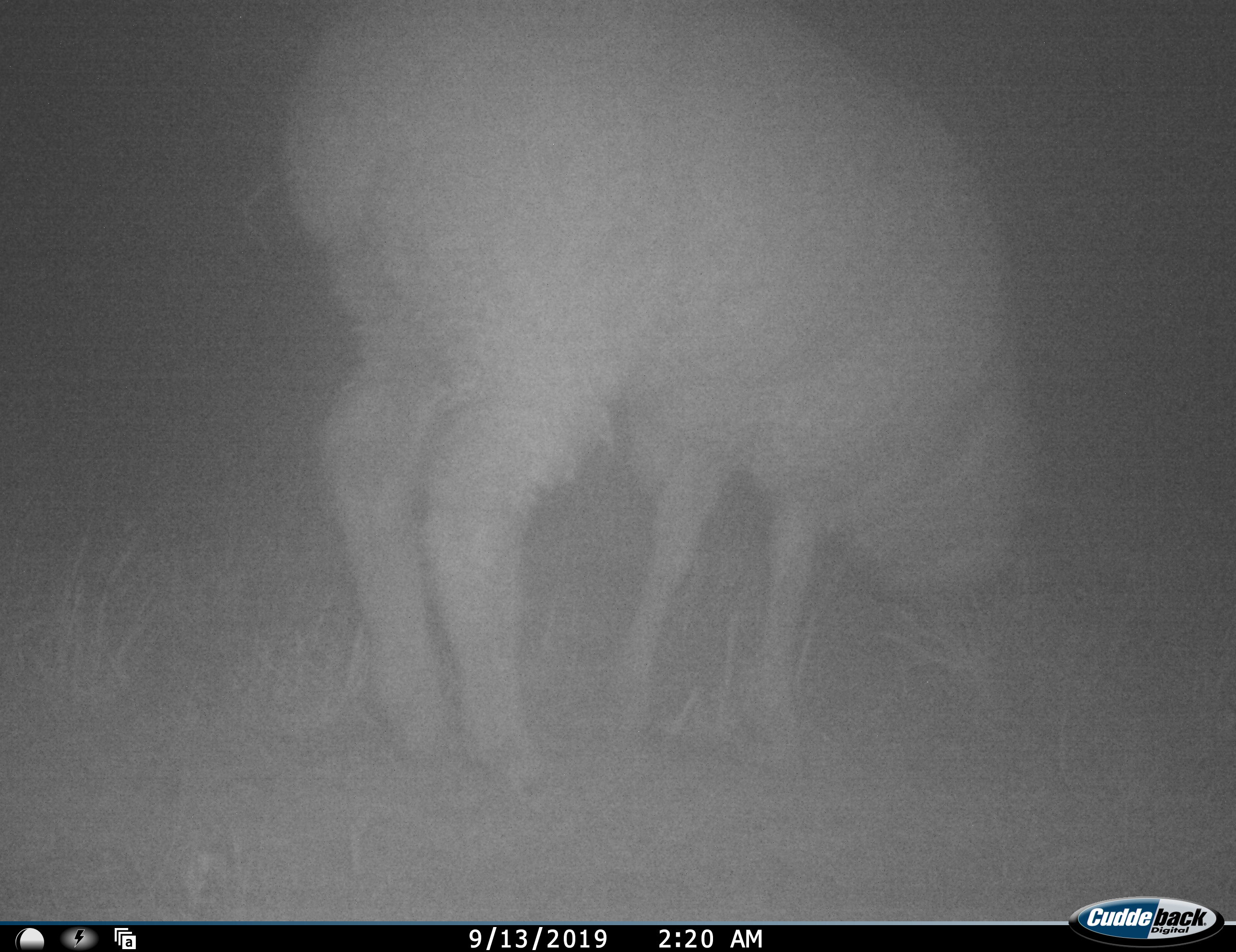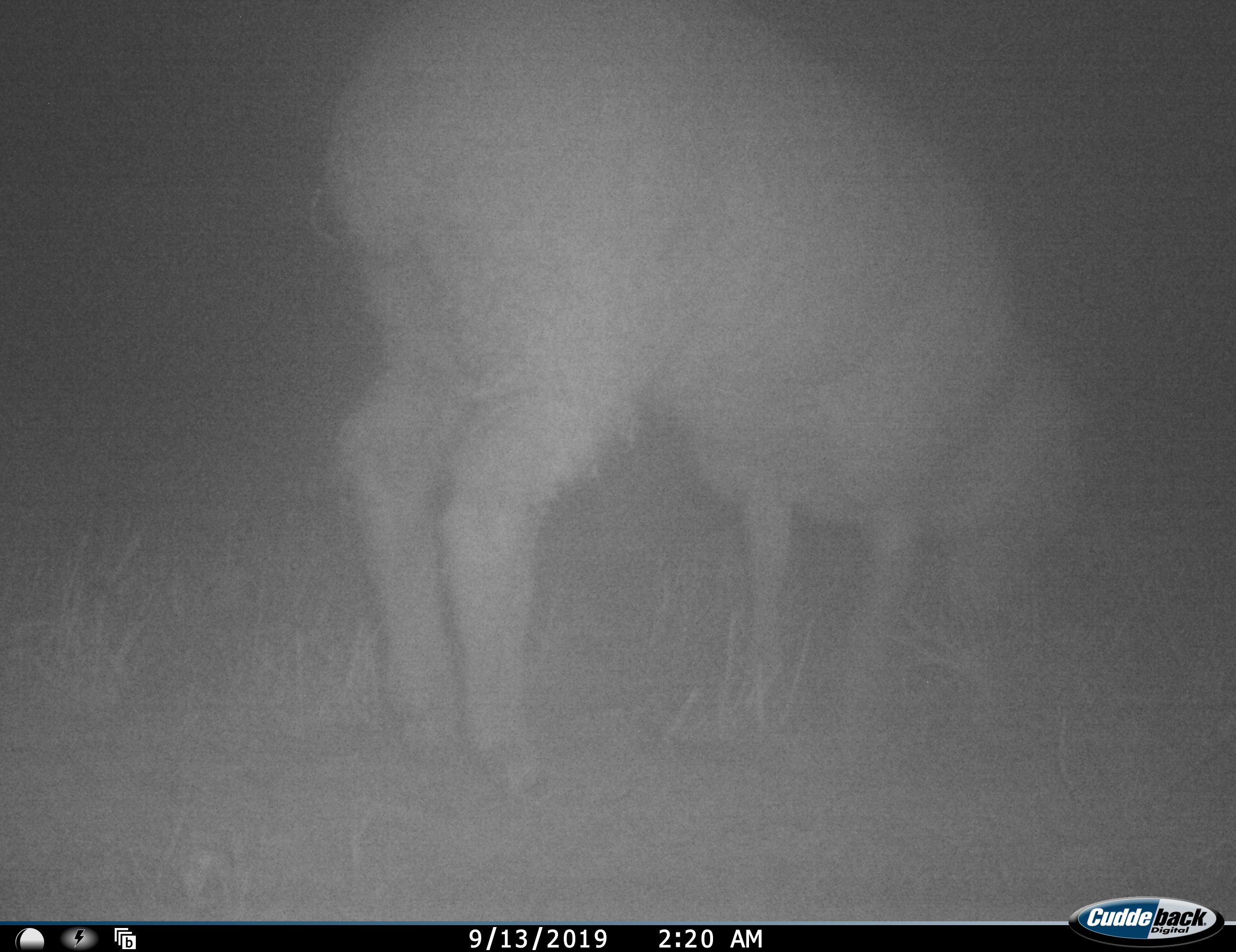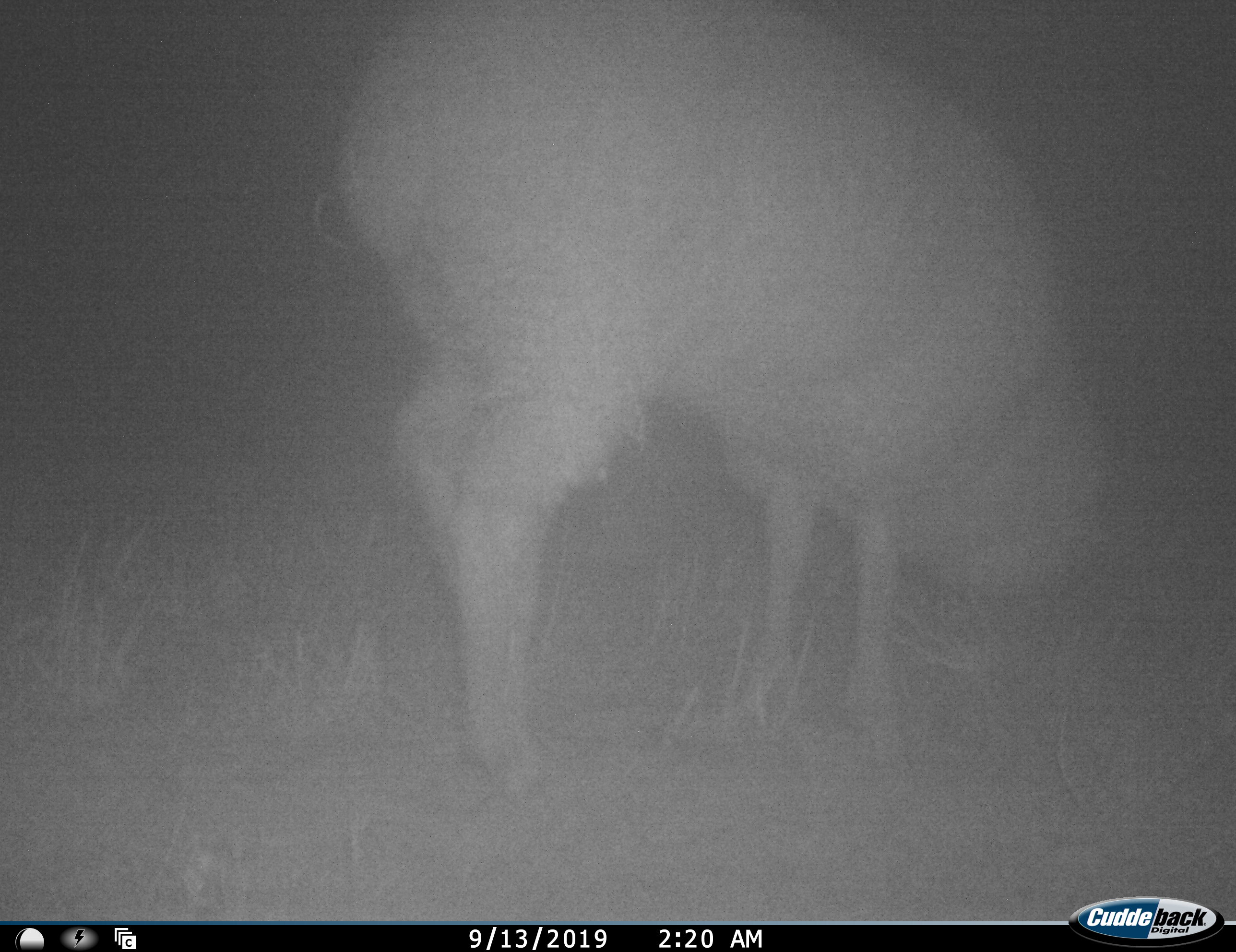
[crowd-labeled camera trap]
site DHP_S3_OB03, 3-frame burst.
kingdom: Animalia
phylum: Chordata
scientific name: Vertebrata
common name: domestic animal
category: domesticanimal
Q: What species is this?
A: Domesticanimal (domestic animal) (Vertebrata).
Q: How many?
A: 1.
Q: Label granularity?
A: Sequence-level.